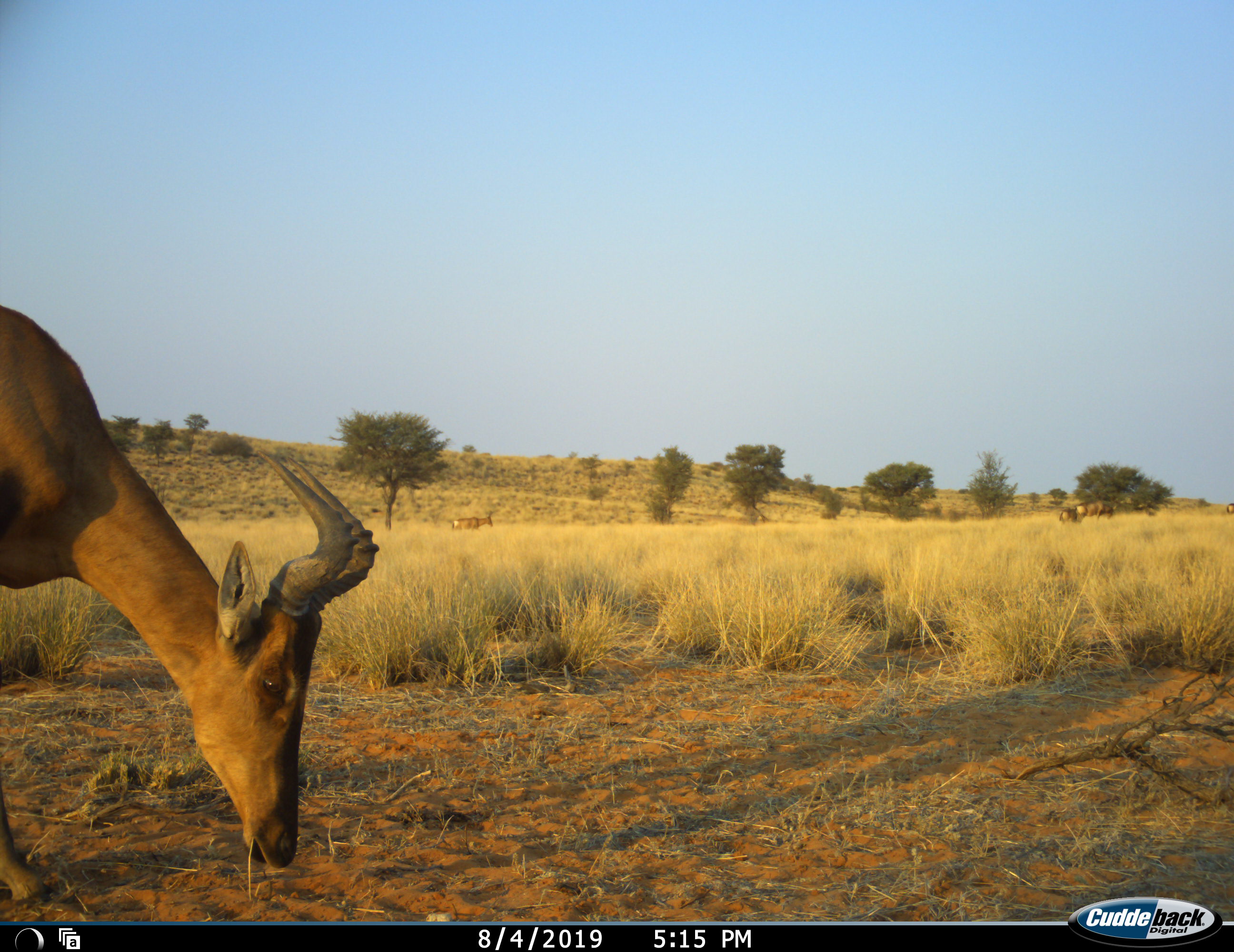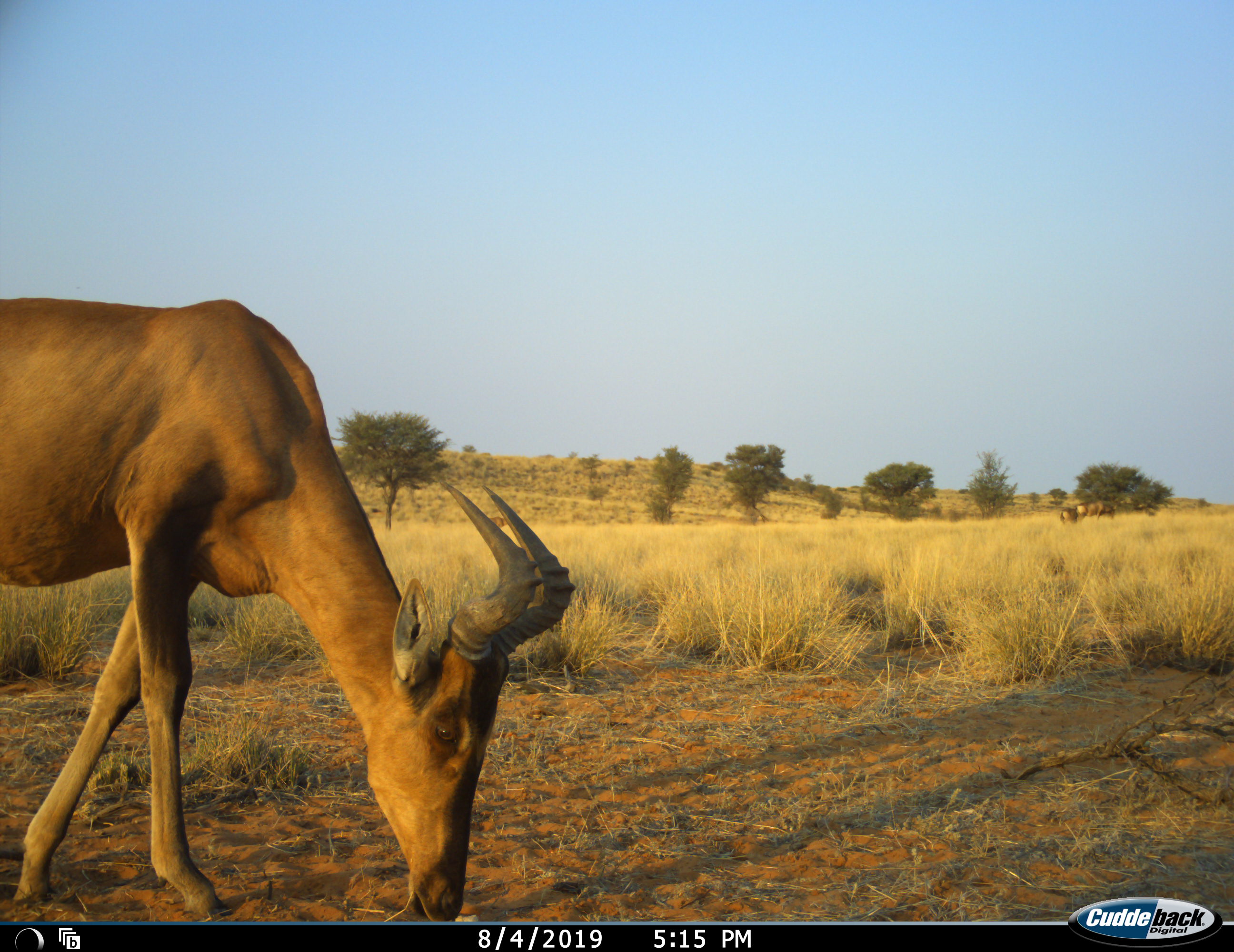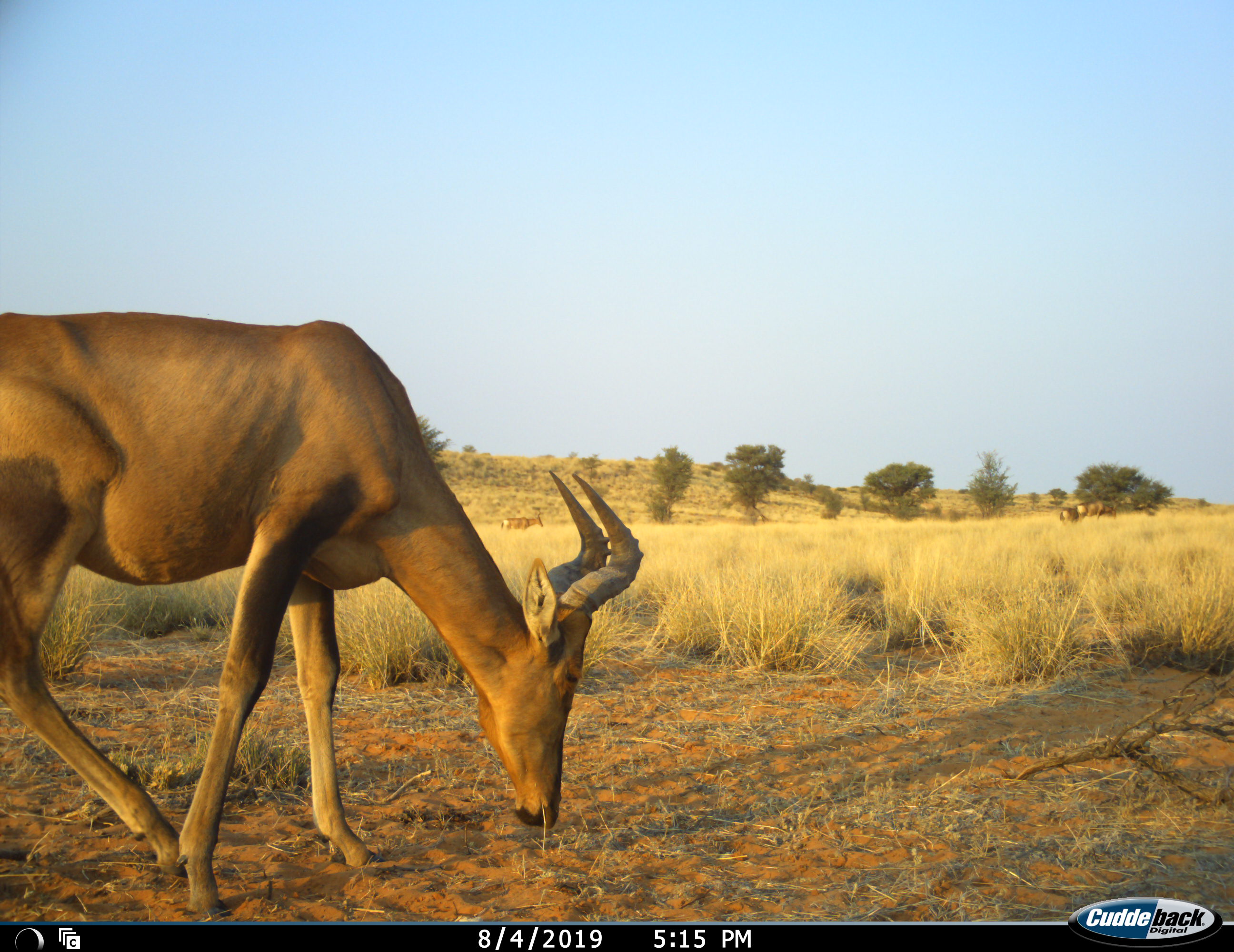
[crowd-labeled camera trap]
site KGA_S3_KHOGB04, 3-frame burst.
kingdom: Animalia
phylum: Chordata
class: Mammalia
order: Artiodactyla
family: Bovidae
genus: Alcelaphus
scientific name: Alcelaphus buselaphus caama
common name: red hartebeest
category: hartebeestred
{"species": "hartebeestred (red hartebeest) (Alcelaphus buselaphus caama)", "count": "5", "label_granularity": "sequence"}